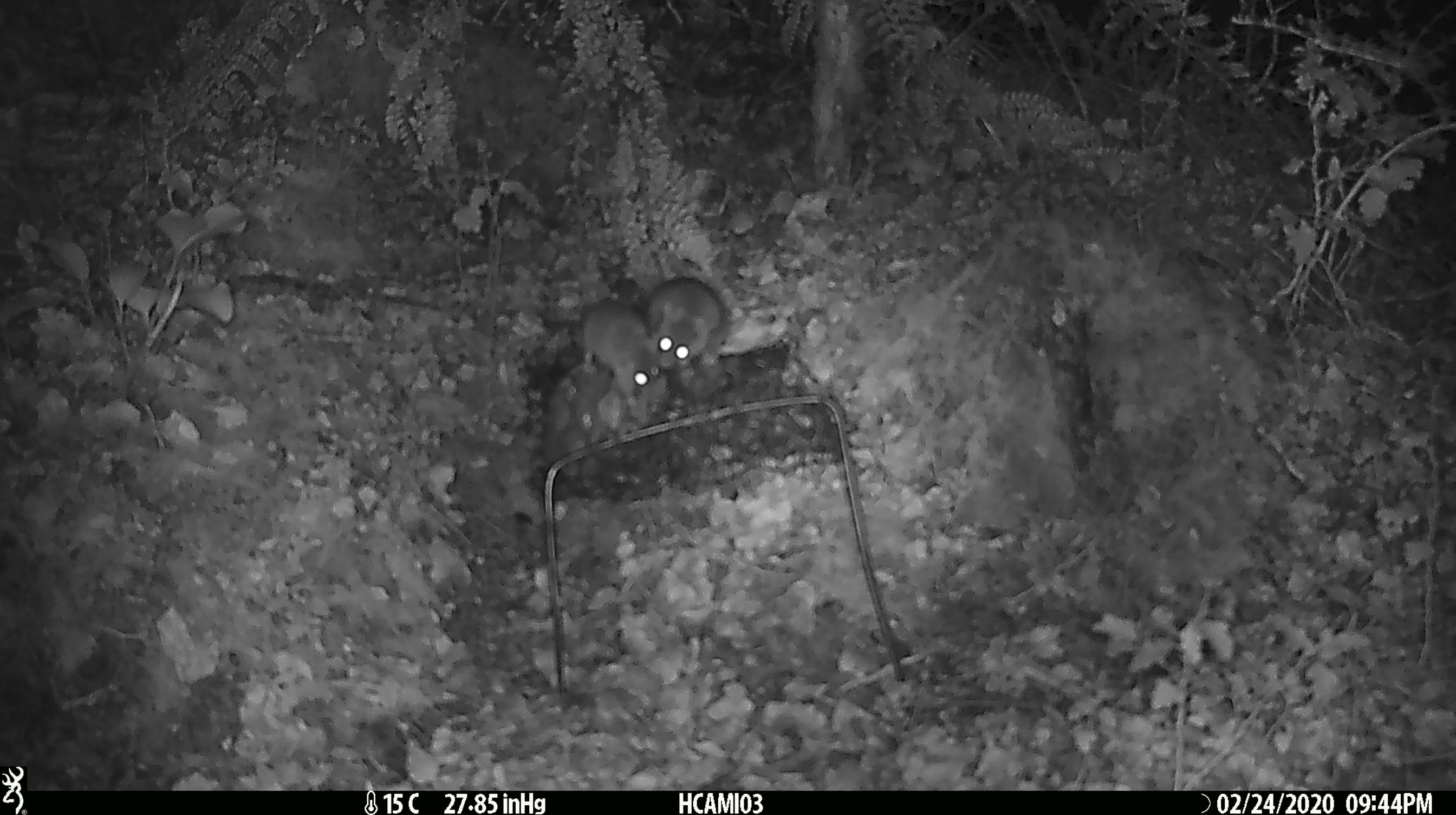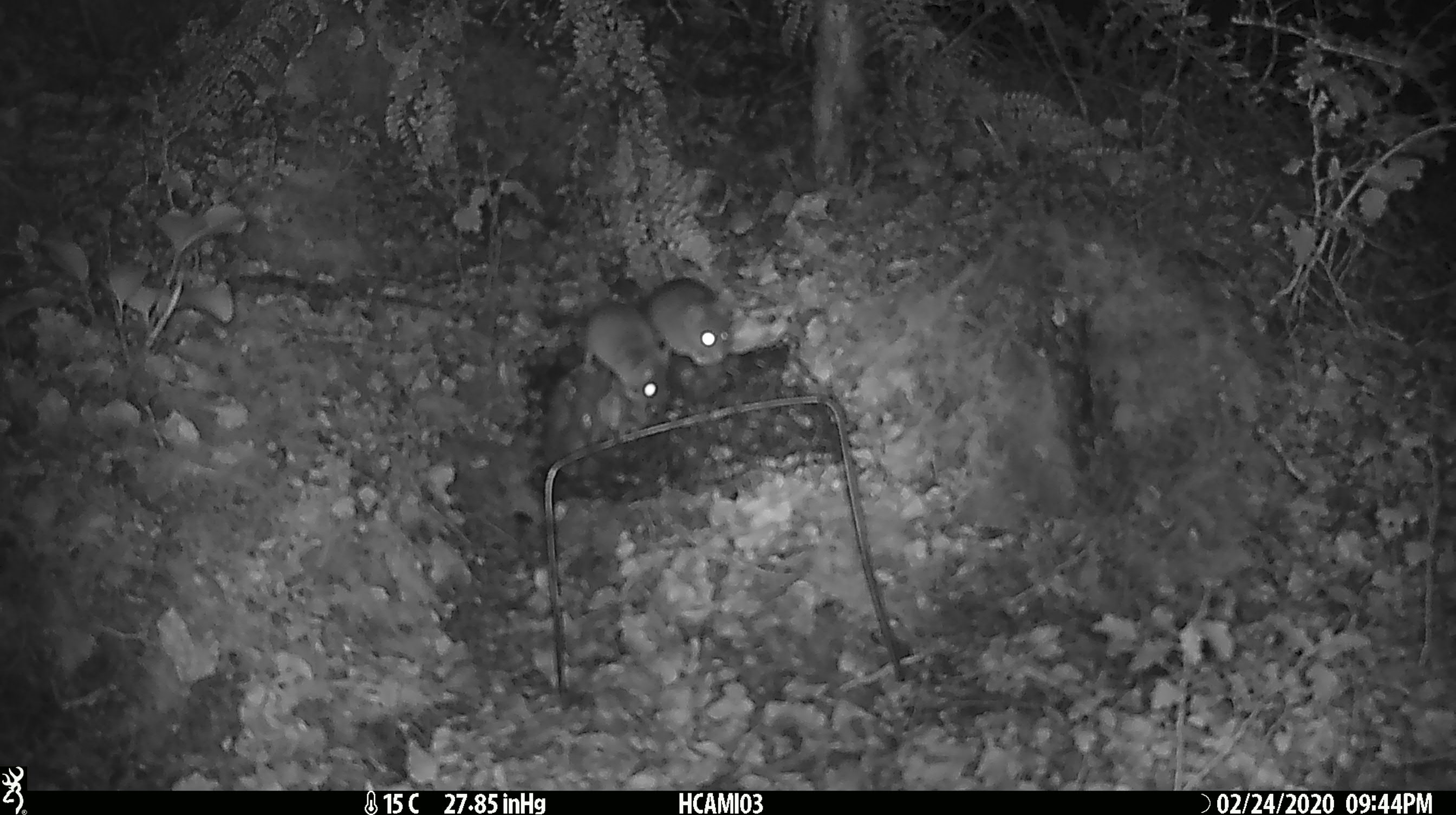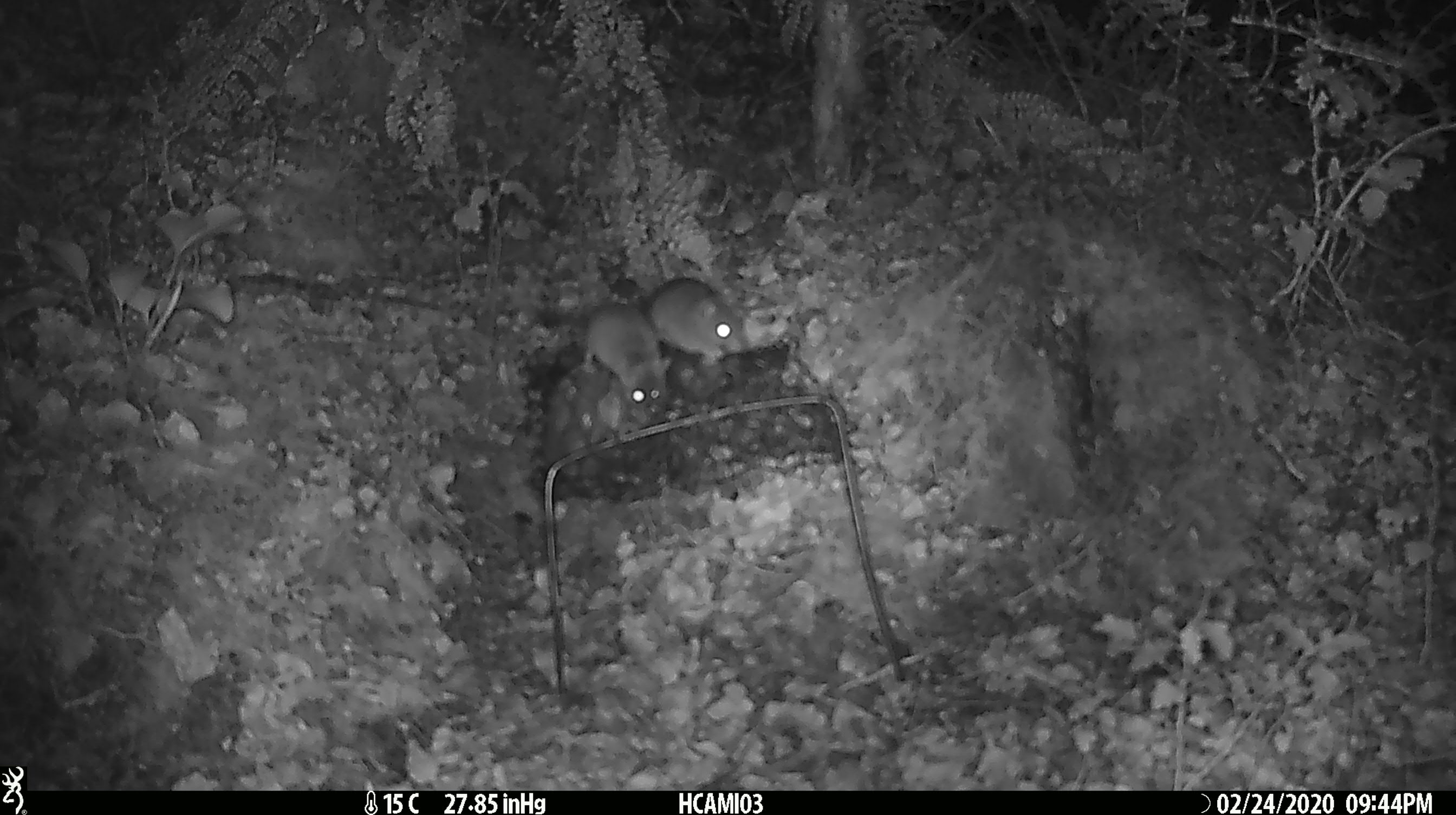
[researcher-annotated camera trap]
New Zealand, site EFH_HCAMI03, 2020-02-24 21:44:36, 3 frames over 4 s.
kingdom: Animalia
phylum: Chordata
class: Mammalia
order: Rodentia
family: Muridae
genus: Mus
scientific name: Mus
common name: mouse